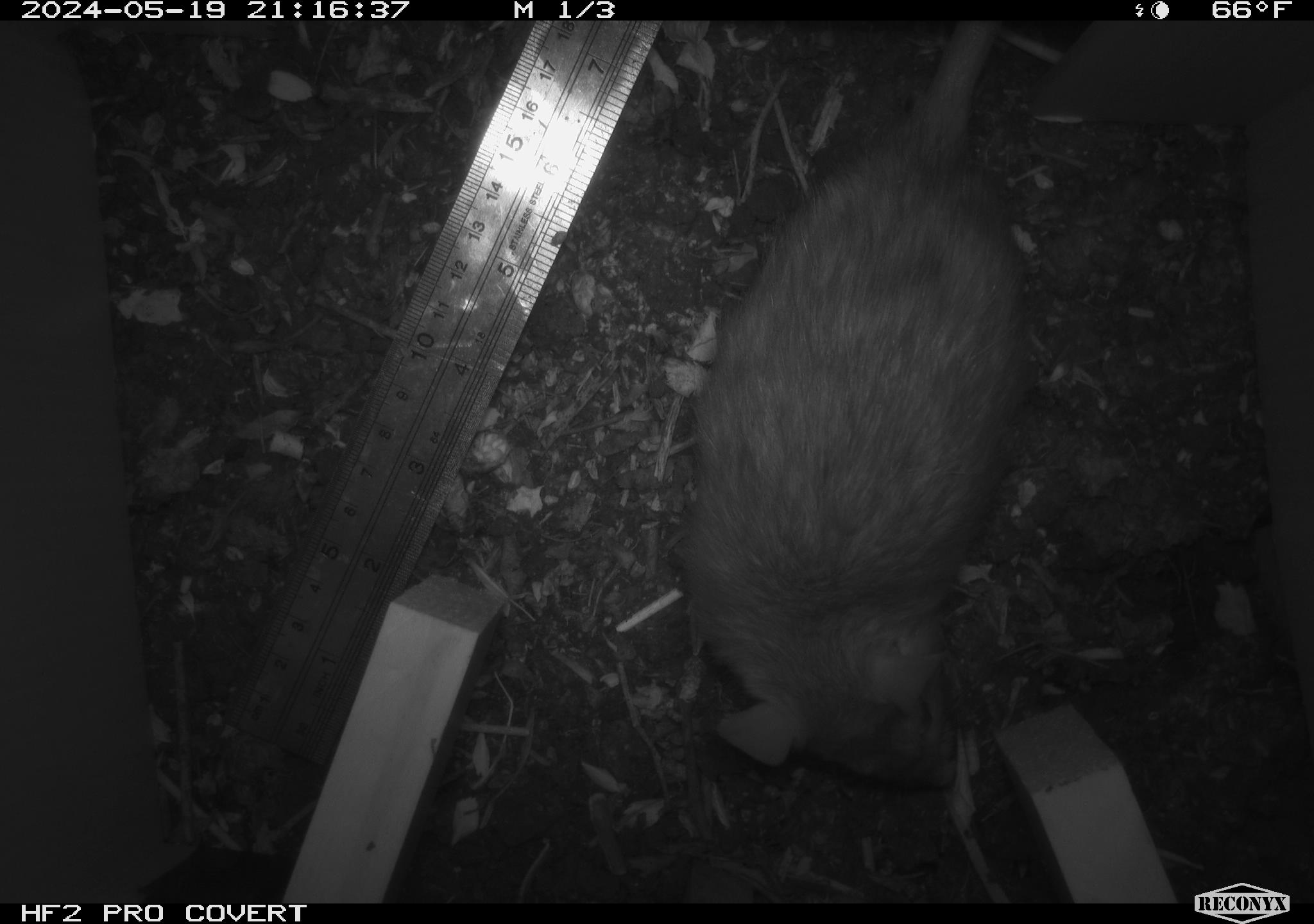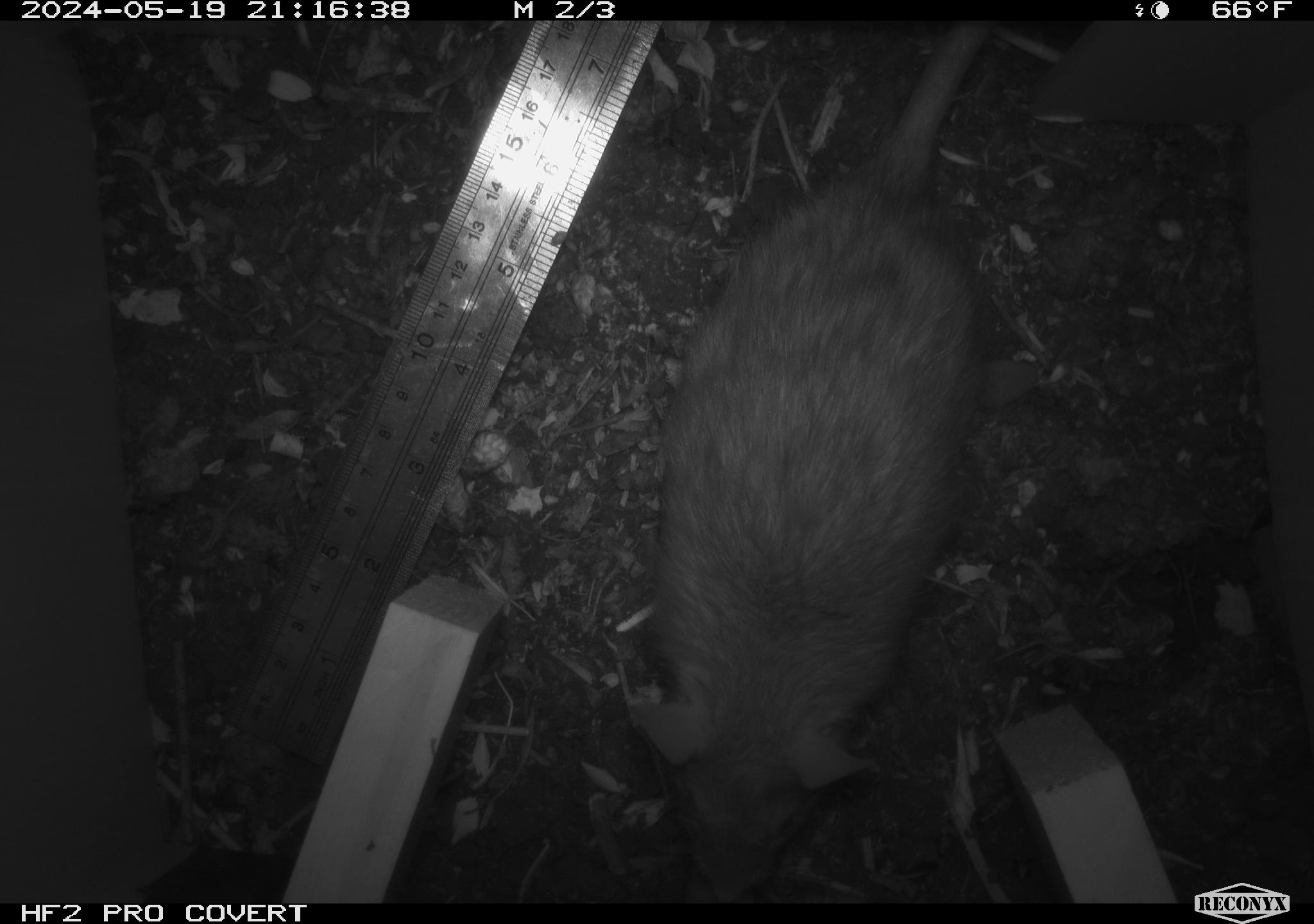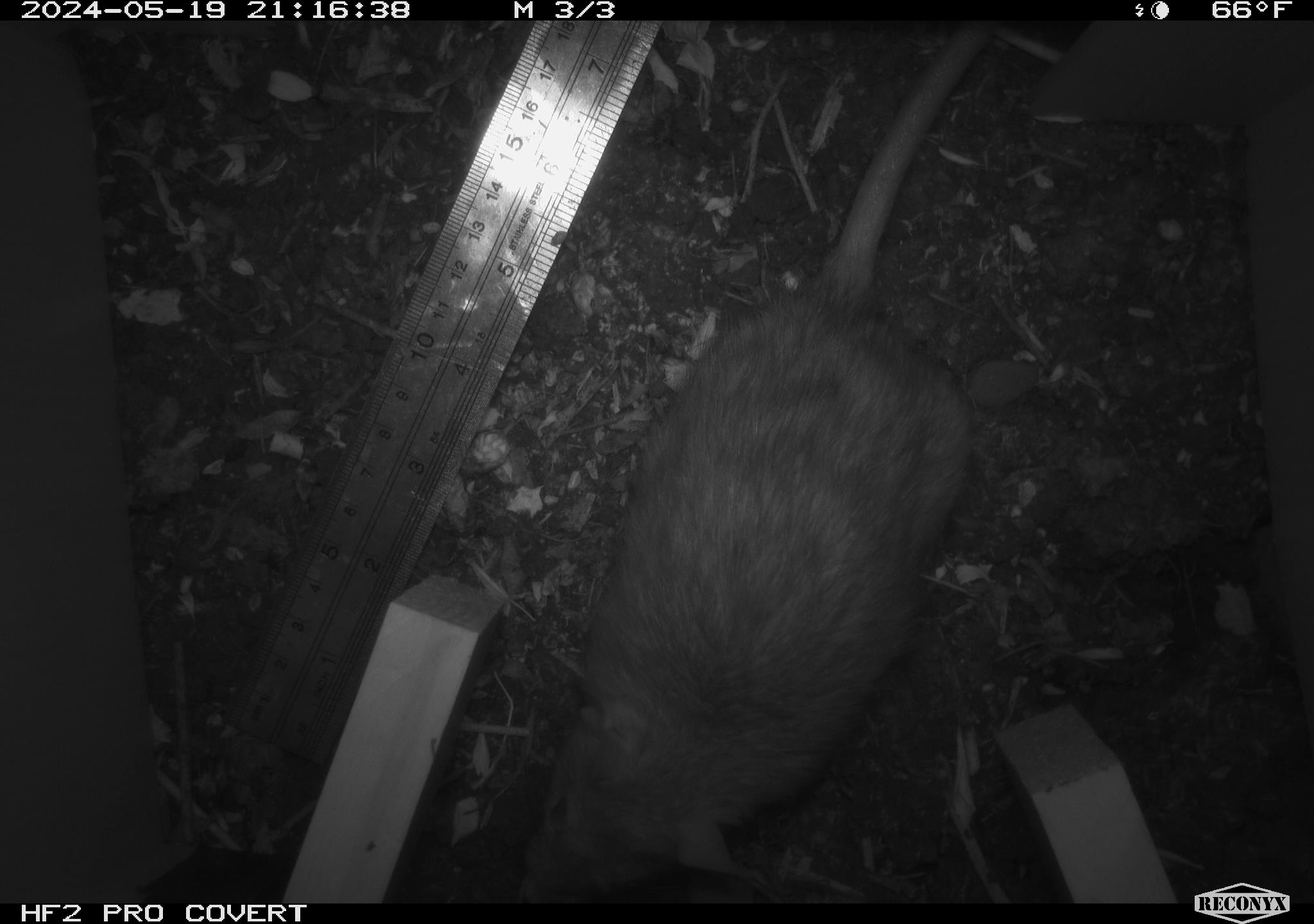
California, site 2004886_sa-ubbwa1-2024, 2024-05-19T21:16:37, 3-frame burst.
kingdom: Animalia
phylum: Chordata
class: Mammalia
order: Rodentia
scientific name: Rodentia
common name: woodrat or rat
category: woodrat or rat species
Woodrat or rat species (woodrat or rat) (Rodentia).